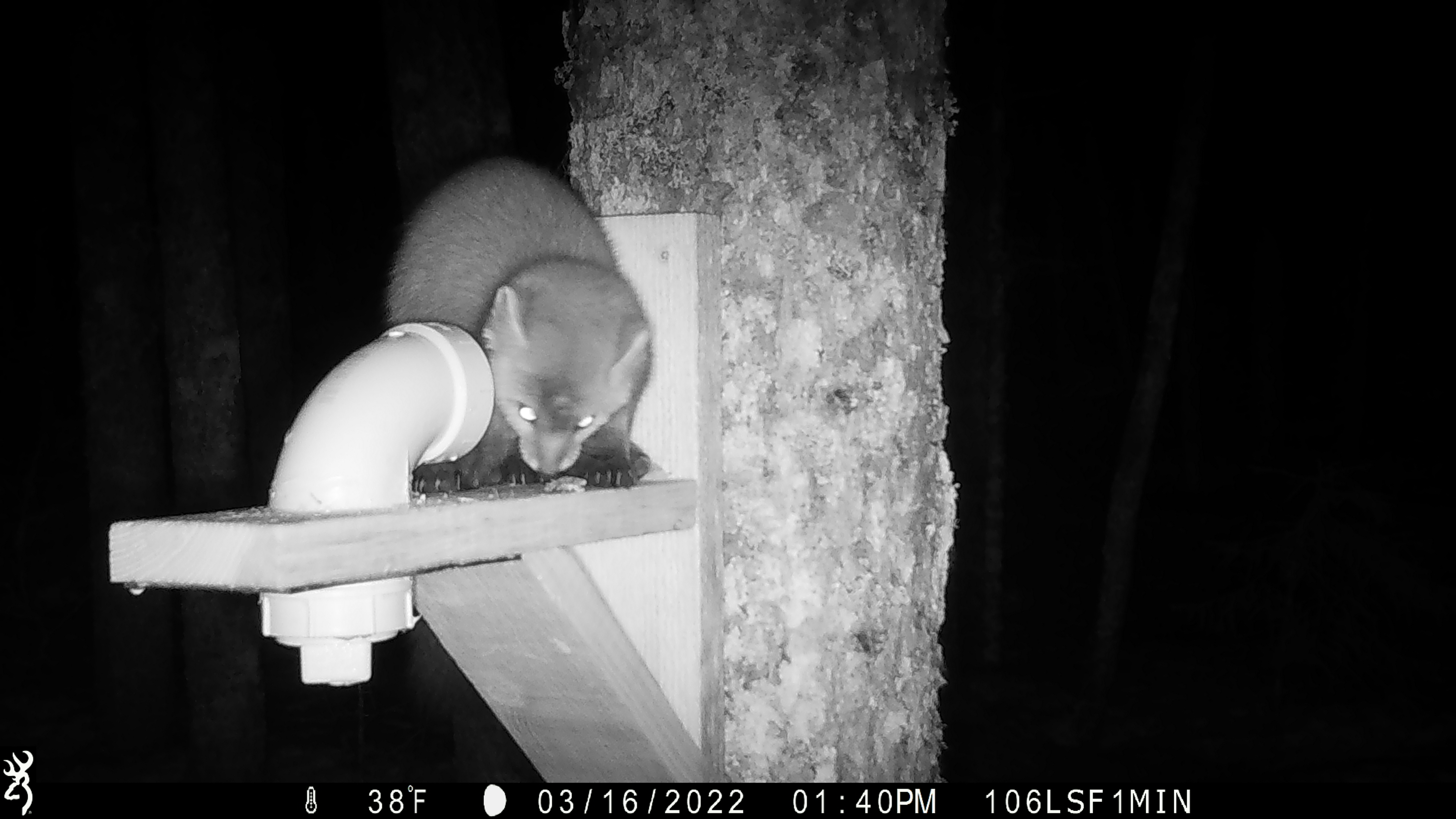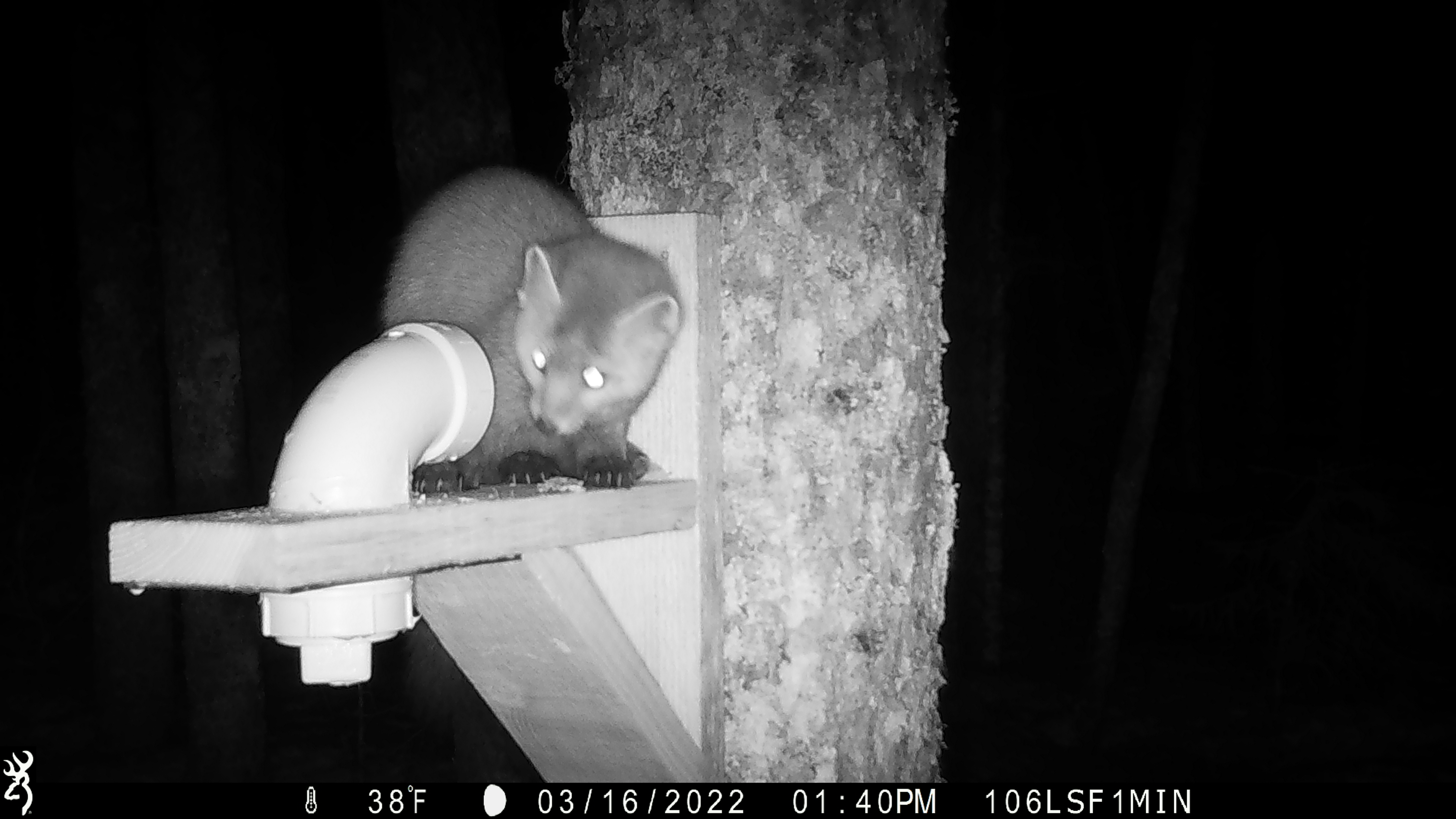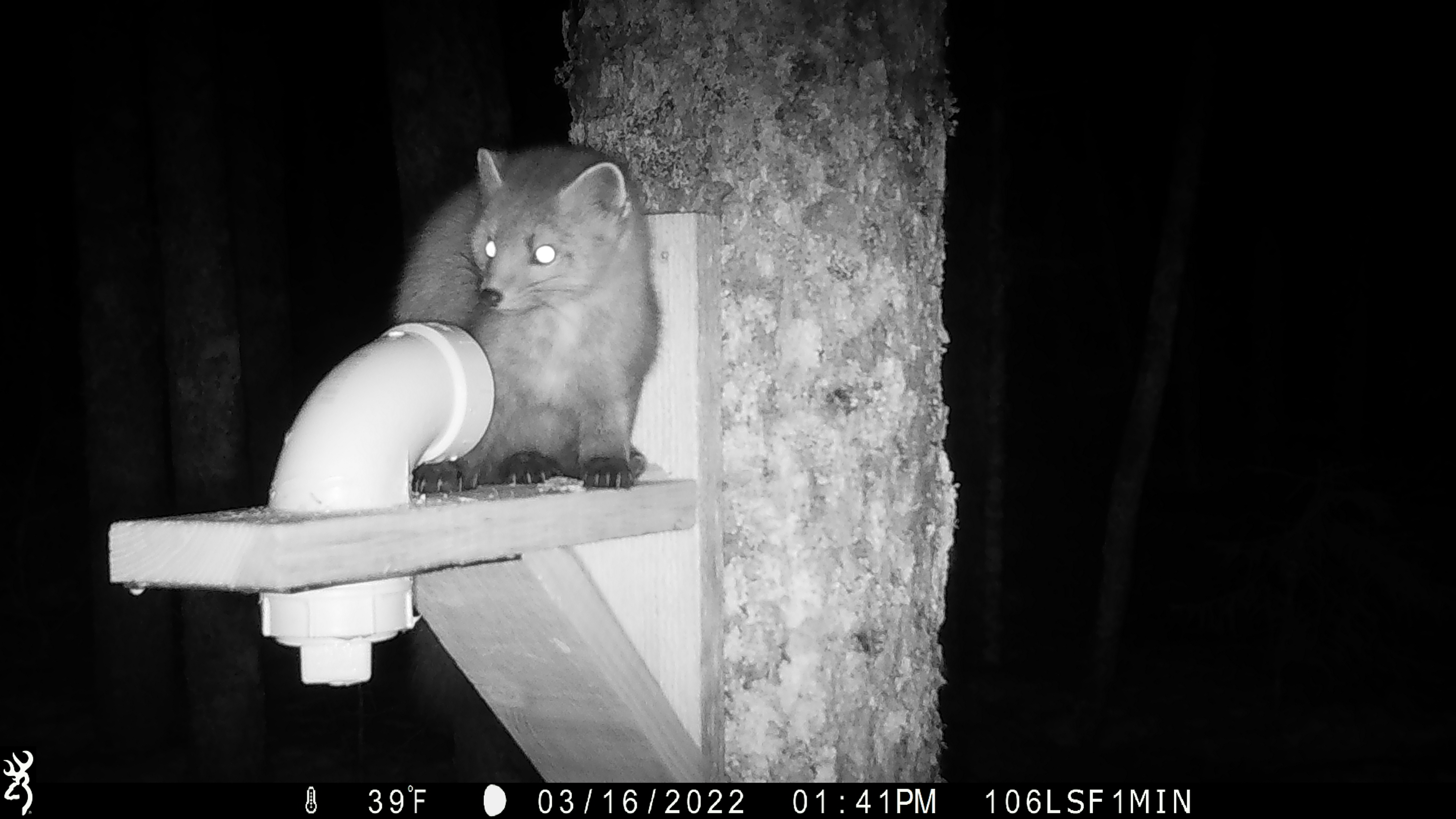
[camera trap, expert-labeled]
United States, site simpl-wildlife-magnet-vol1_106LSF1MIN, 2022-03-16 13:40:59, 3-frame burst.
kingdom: Animalia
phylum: Chordata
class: Mammalia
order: Carnivora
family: Mustelidae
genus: Martes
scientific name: Martes americana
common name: american marten